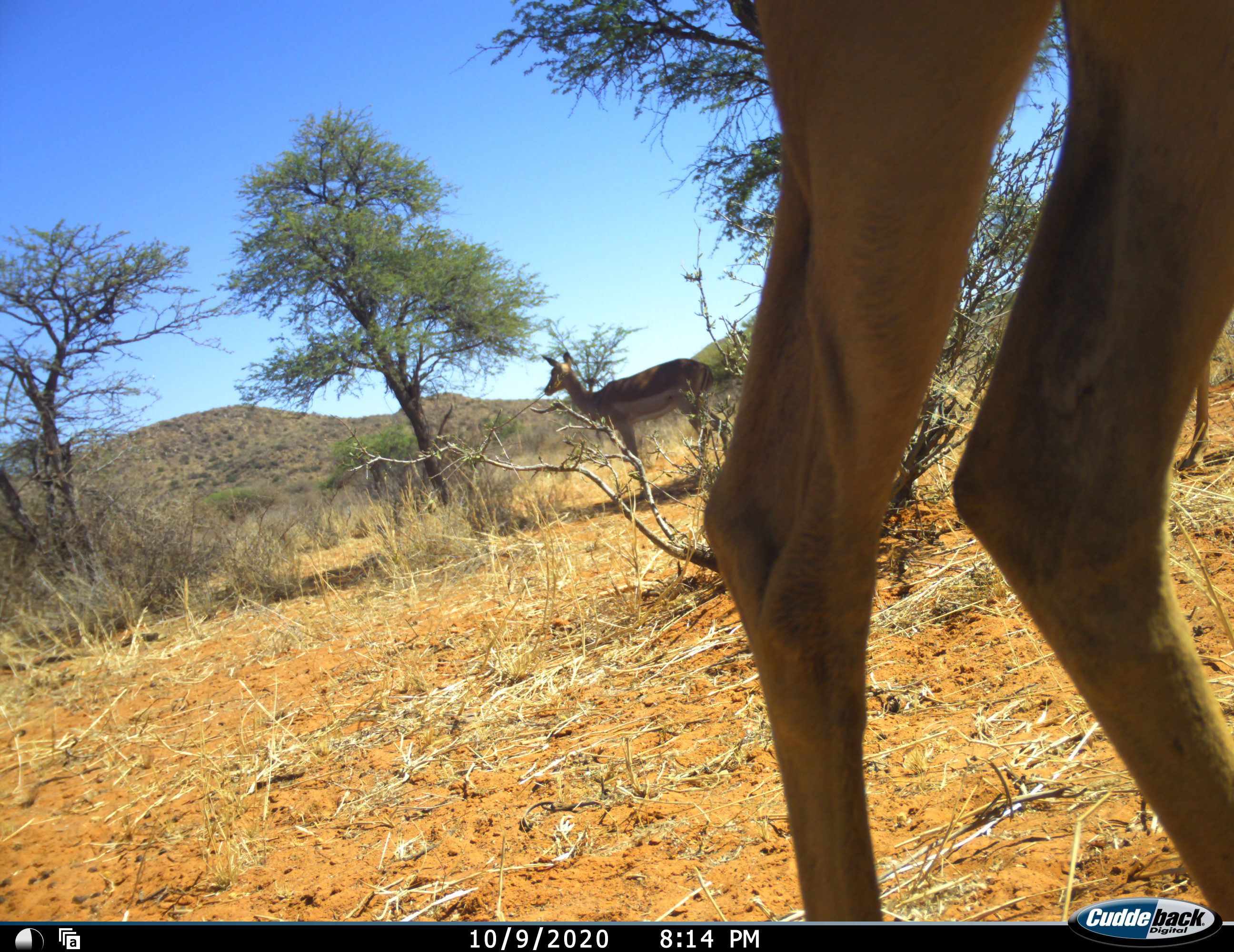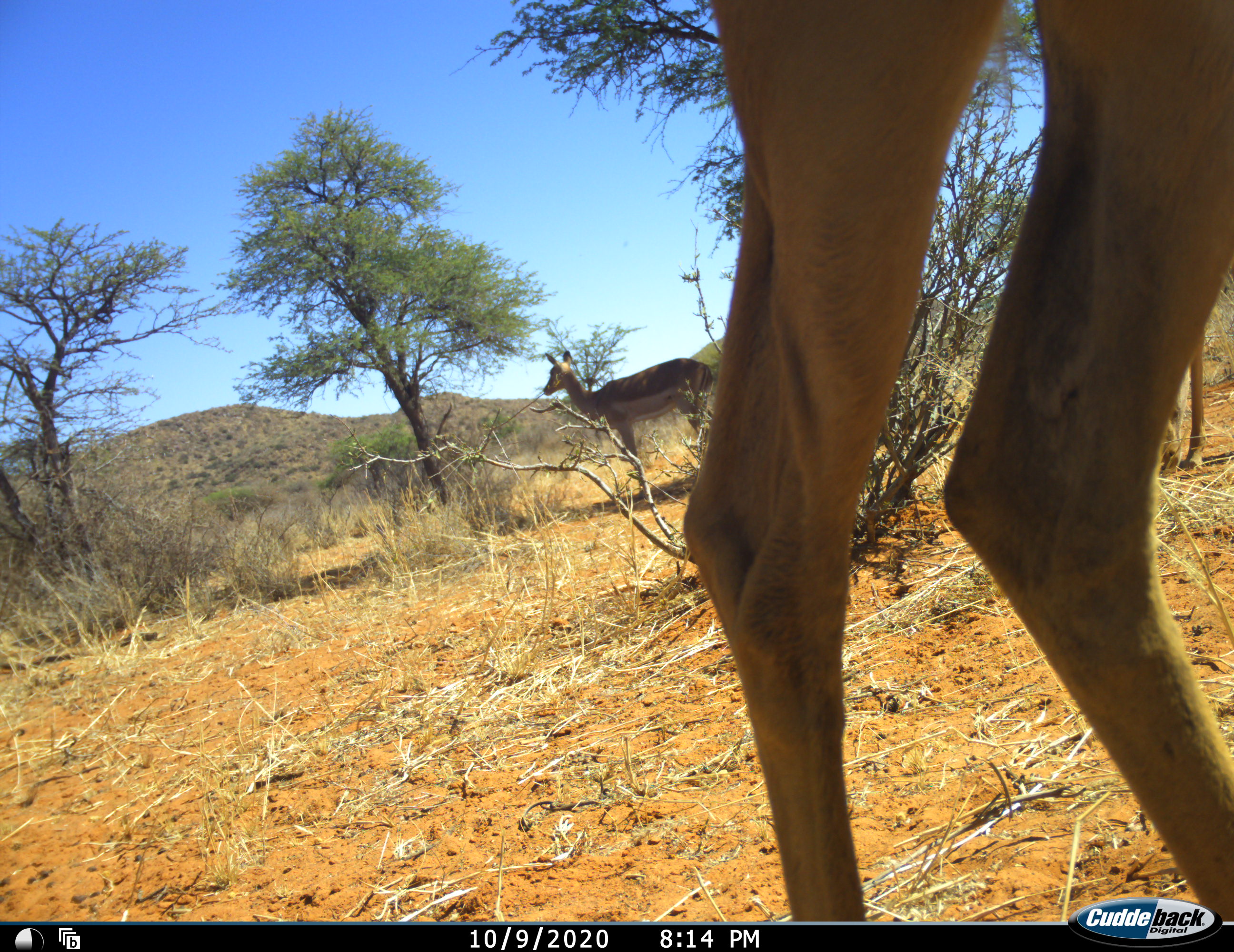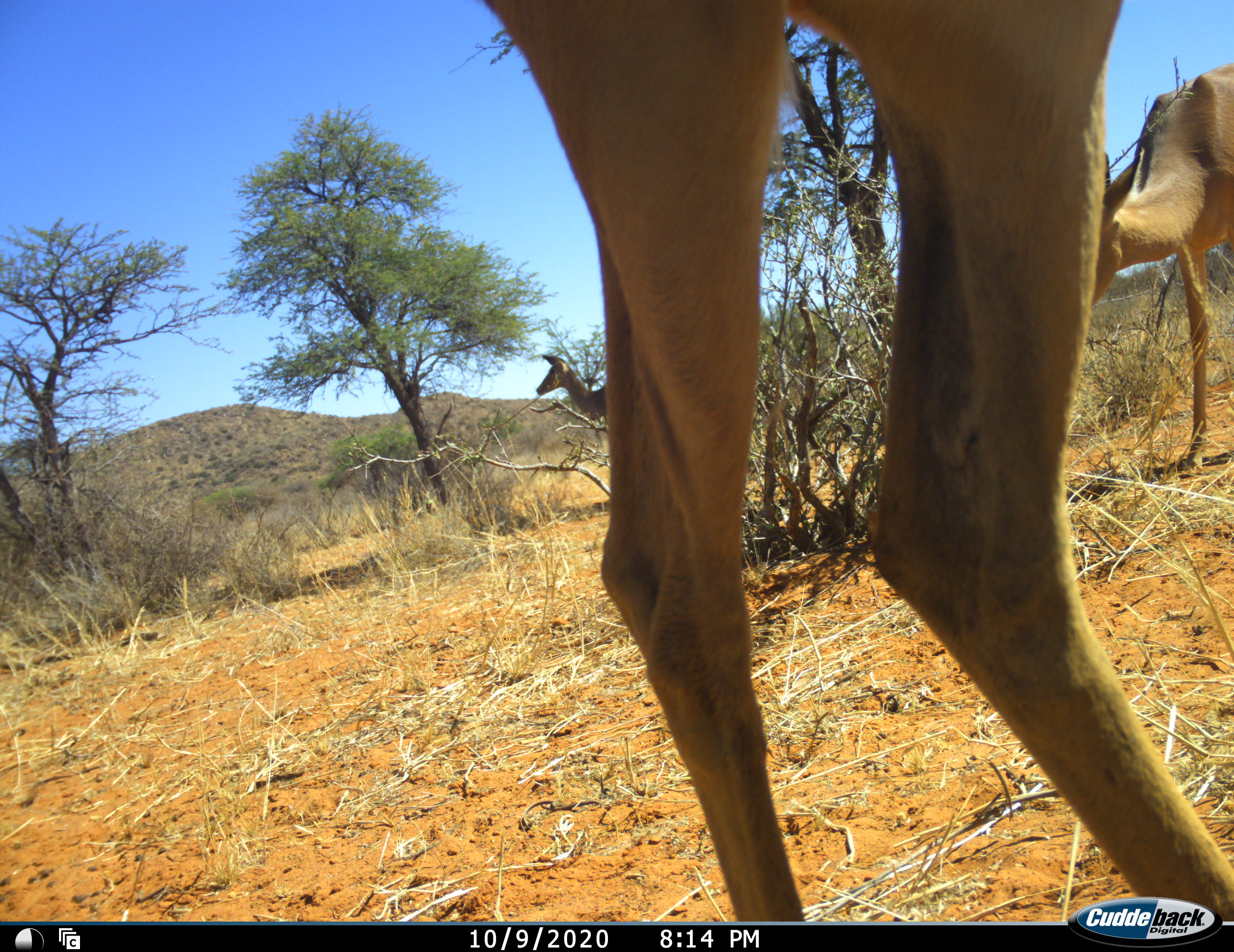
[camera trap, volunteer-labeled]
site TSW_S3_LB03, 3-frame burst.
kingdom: Animalia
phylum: Chordata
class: Mammalia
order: Artiodactyla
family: Bovidae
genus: Aepyceros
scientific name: Aepyceros melampus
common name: impala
Impala (Aepyceros melampus), count 3. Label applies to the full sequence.